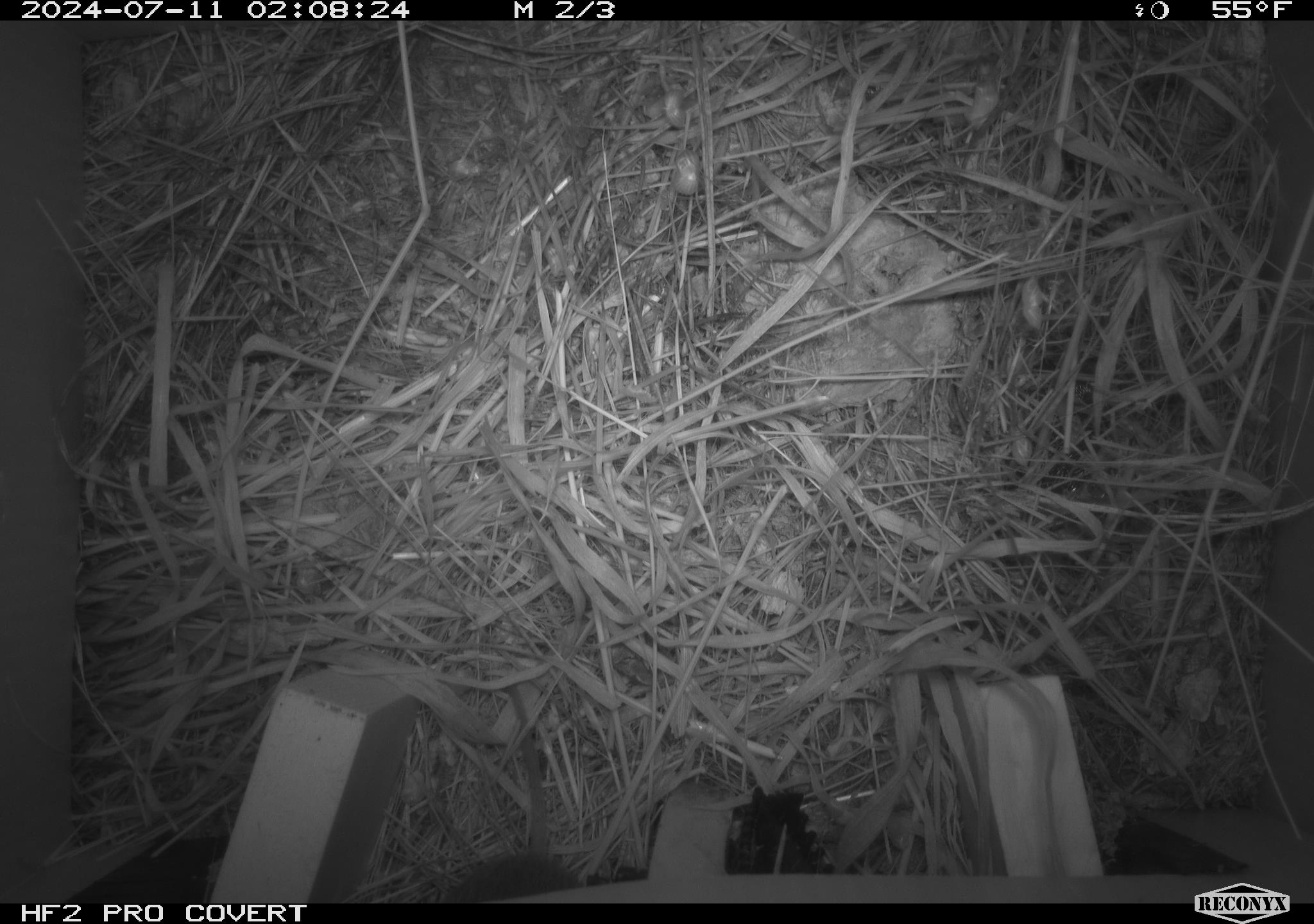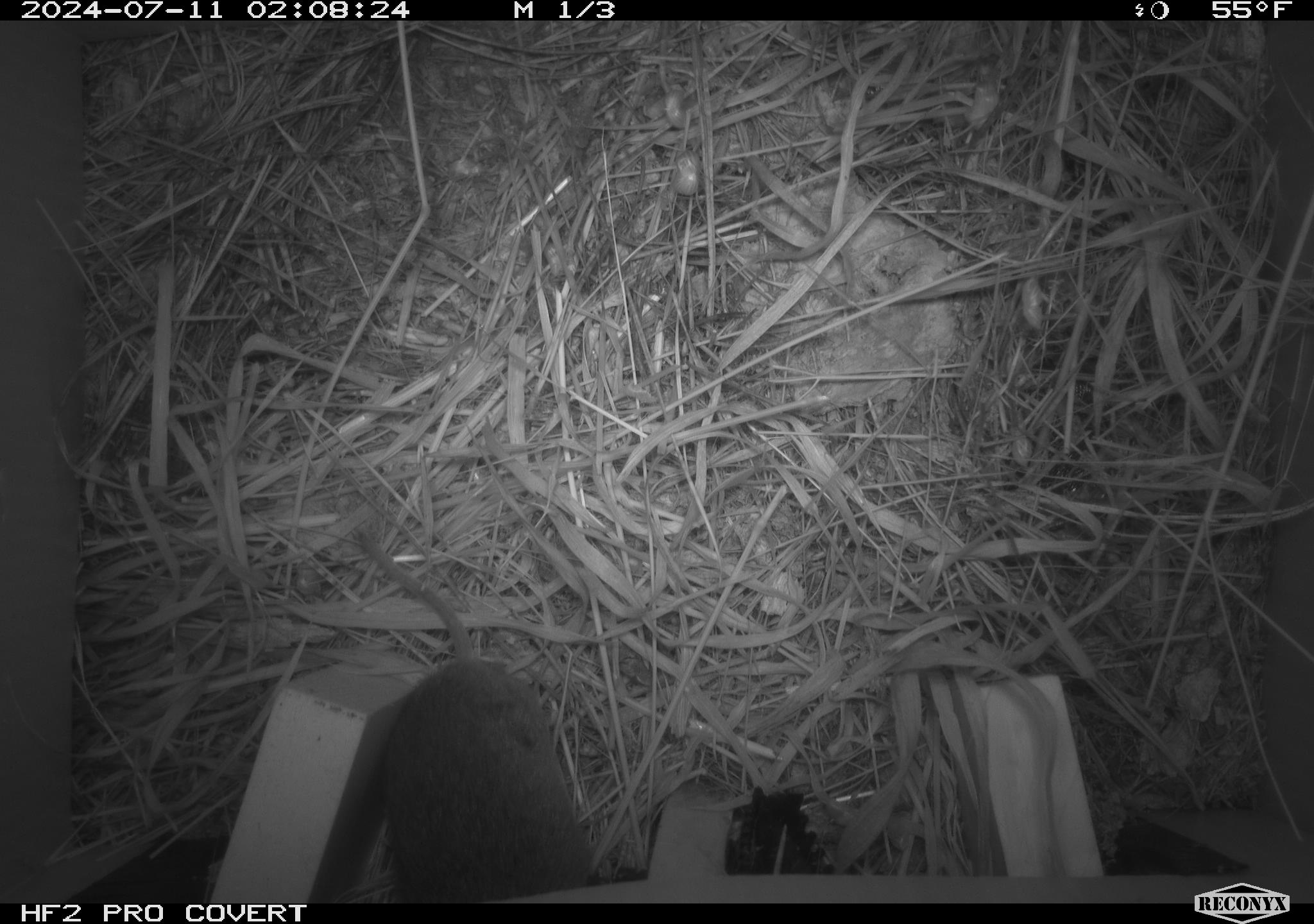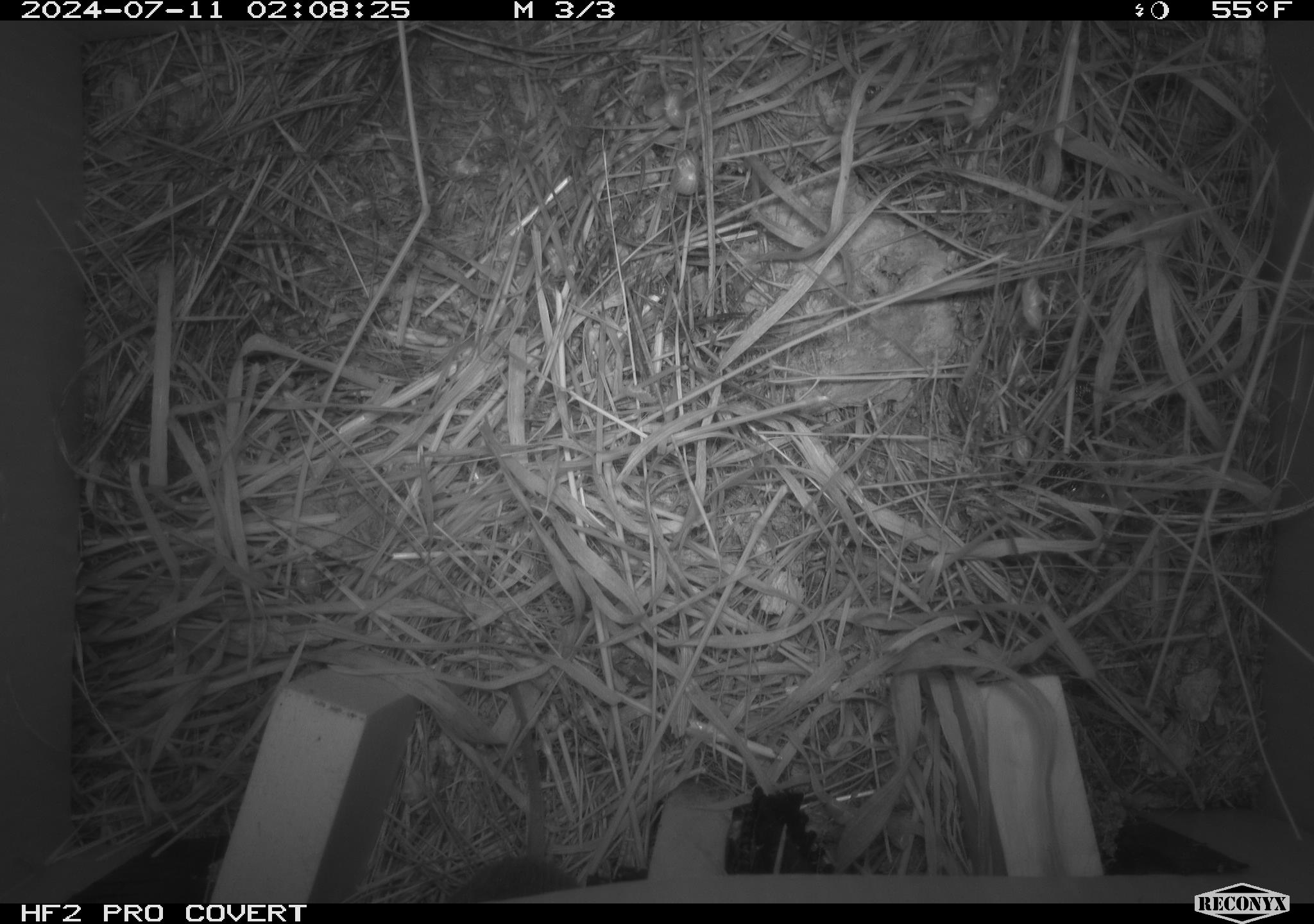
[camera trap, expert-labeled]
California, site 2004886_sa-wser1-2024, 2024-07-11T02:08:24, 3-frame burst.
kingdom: Animalia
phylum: Chordata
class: Mammalia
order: Rodentia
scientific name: Rodentia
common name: mouse species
Mouse species (Rodentia).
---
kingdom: Animalia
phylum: Chordata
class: Mammalia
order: Rodentia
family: Cricetidae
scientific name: Arvicolinae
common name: voles, lemmings, and muskrats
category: arvicolinae subfamily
Arvicolinae subfamily (voles, lemmings, and muskrats) (Arvicolinae).